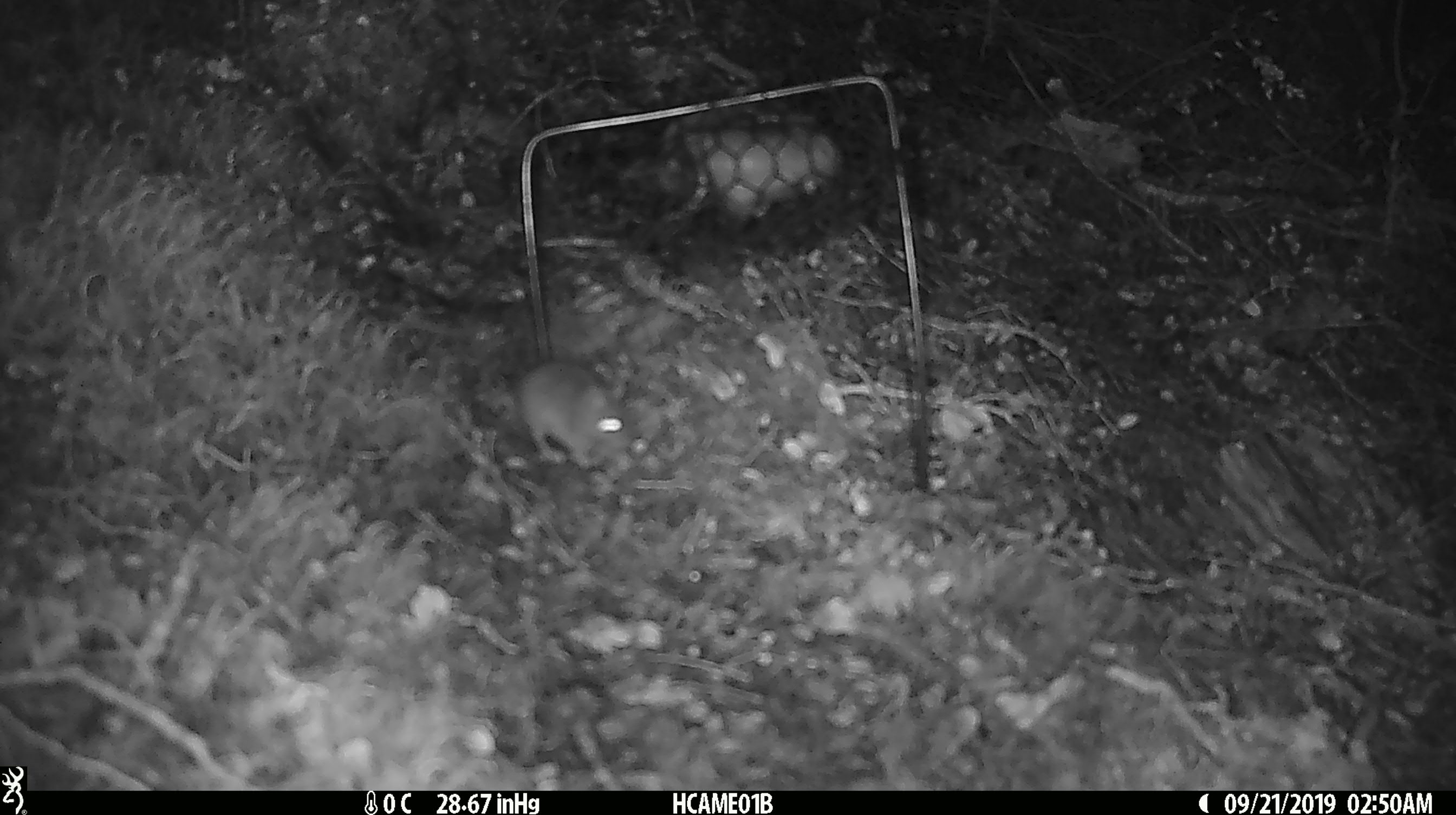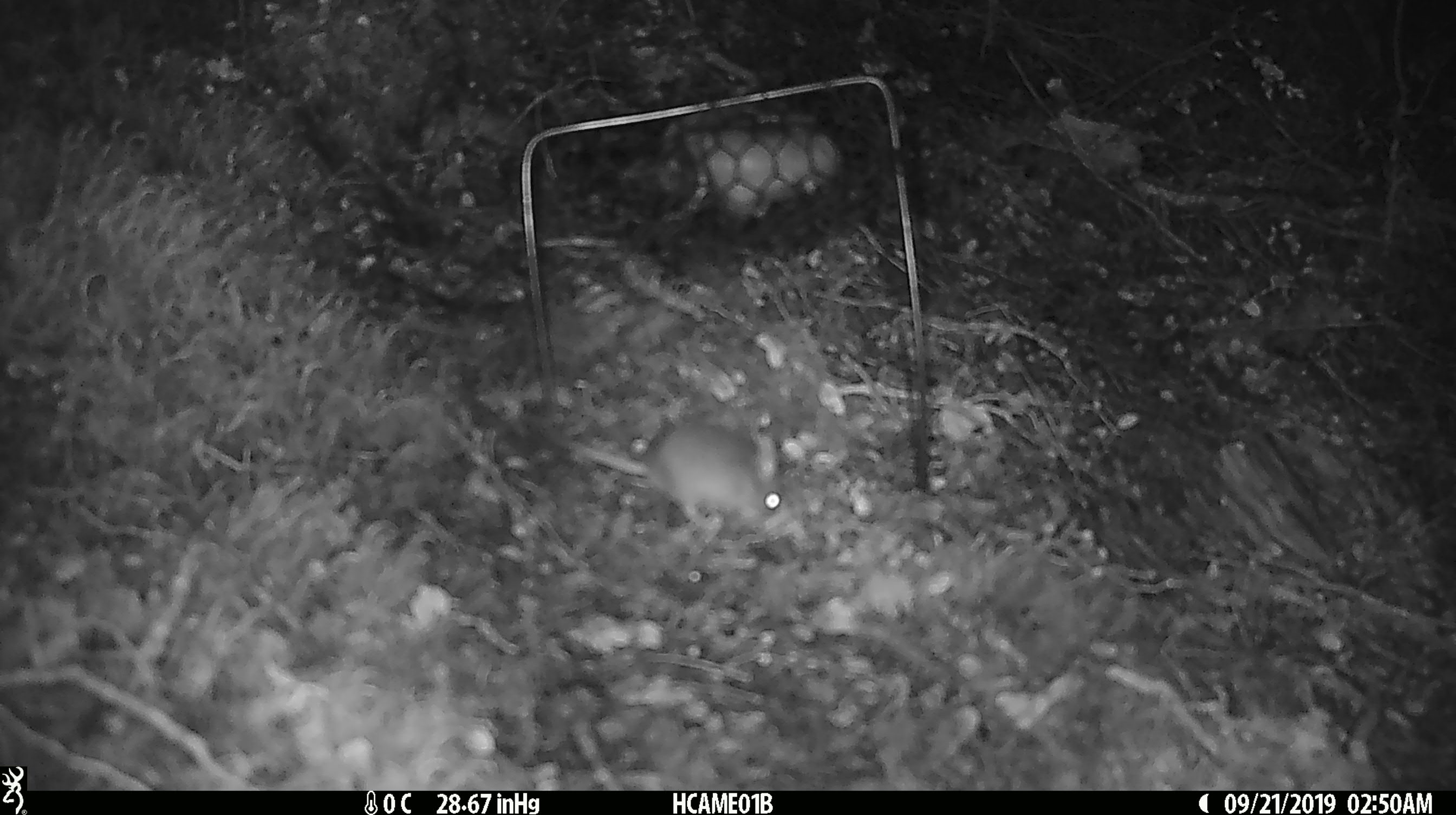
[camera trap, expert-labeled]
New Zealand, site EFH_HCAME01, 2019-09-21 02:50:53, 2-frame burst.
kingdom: Animalia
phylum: Chordata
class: Mammalia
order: Rodentia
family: Muridae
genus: Mus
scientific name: Mus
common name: mouse